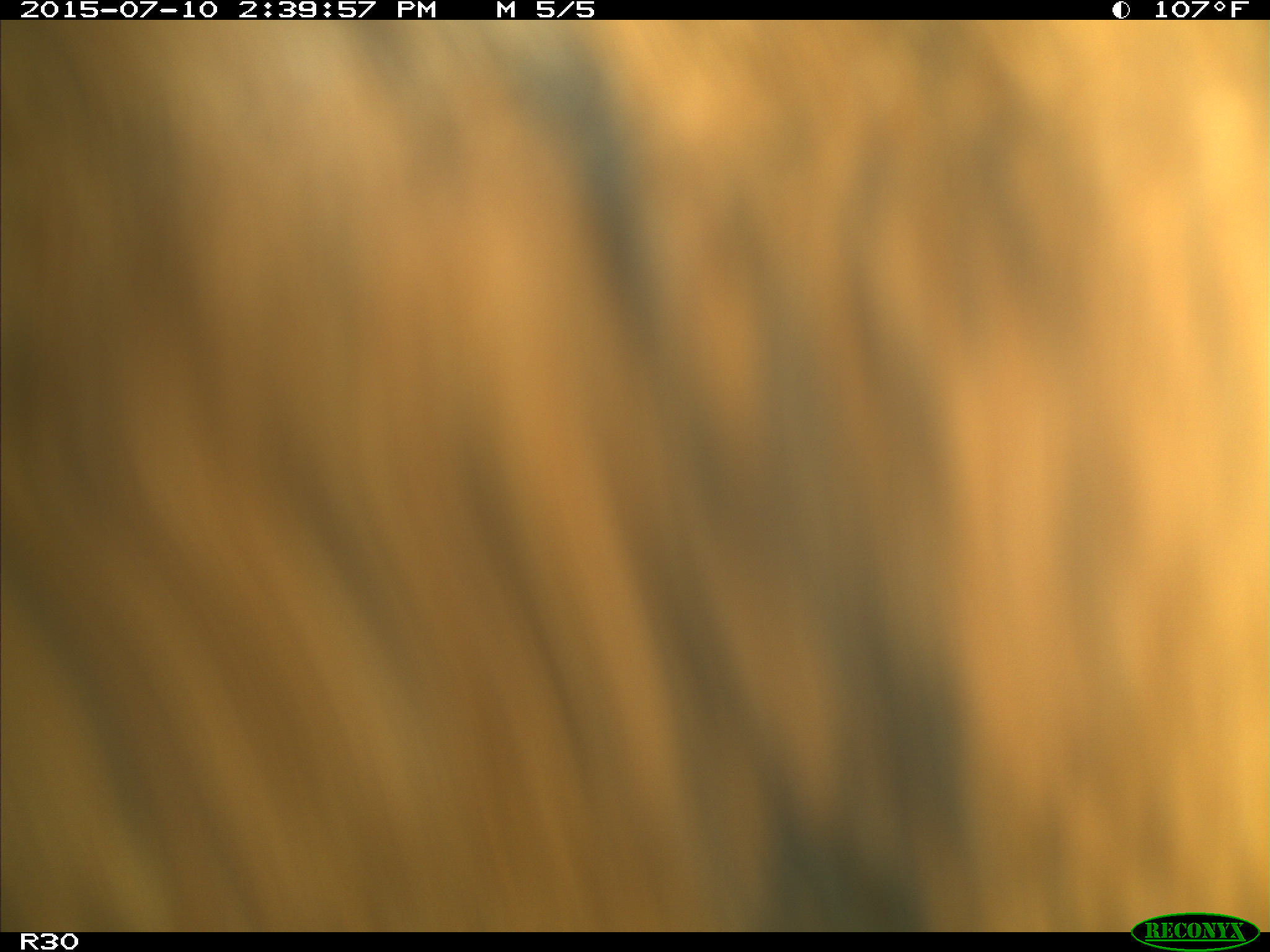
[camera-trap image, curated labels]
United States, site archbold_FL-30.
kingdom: Animalia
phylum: Chordata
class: Mammalia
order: Artiodactyla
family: Bovidae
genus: Bos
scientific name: Bos taurus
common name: domestic cow